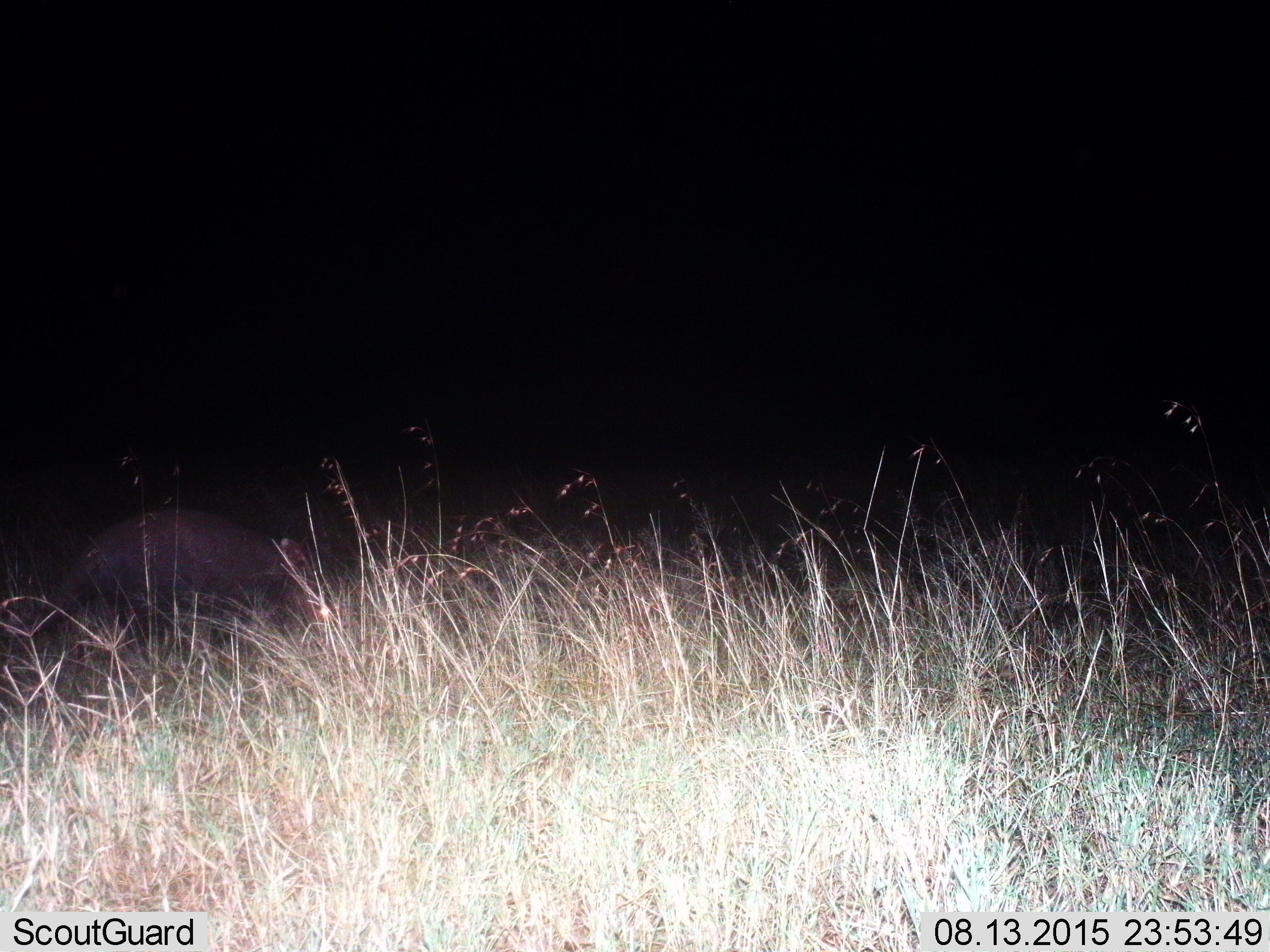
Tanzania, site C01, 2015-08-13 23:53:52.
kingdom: Animalia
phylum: Chordata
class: Mammalia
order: Tubulidentata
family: Orycteropodidae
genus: Orycteropus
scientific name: Orycteropus afer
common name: aardvark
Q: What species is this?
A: Aardvark (Orycteropus afer).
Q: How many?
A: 1.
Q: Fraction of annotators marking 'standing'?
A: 21%.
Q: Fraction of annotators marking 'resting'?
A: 14%.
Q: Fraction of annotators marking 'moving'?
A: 43%.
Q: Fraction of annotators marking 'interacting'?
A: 0%.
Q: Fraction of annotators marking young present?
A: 0%.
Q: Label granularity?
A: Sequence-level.